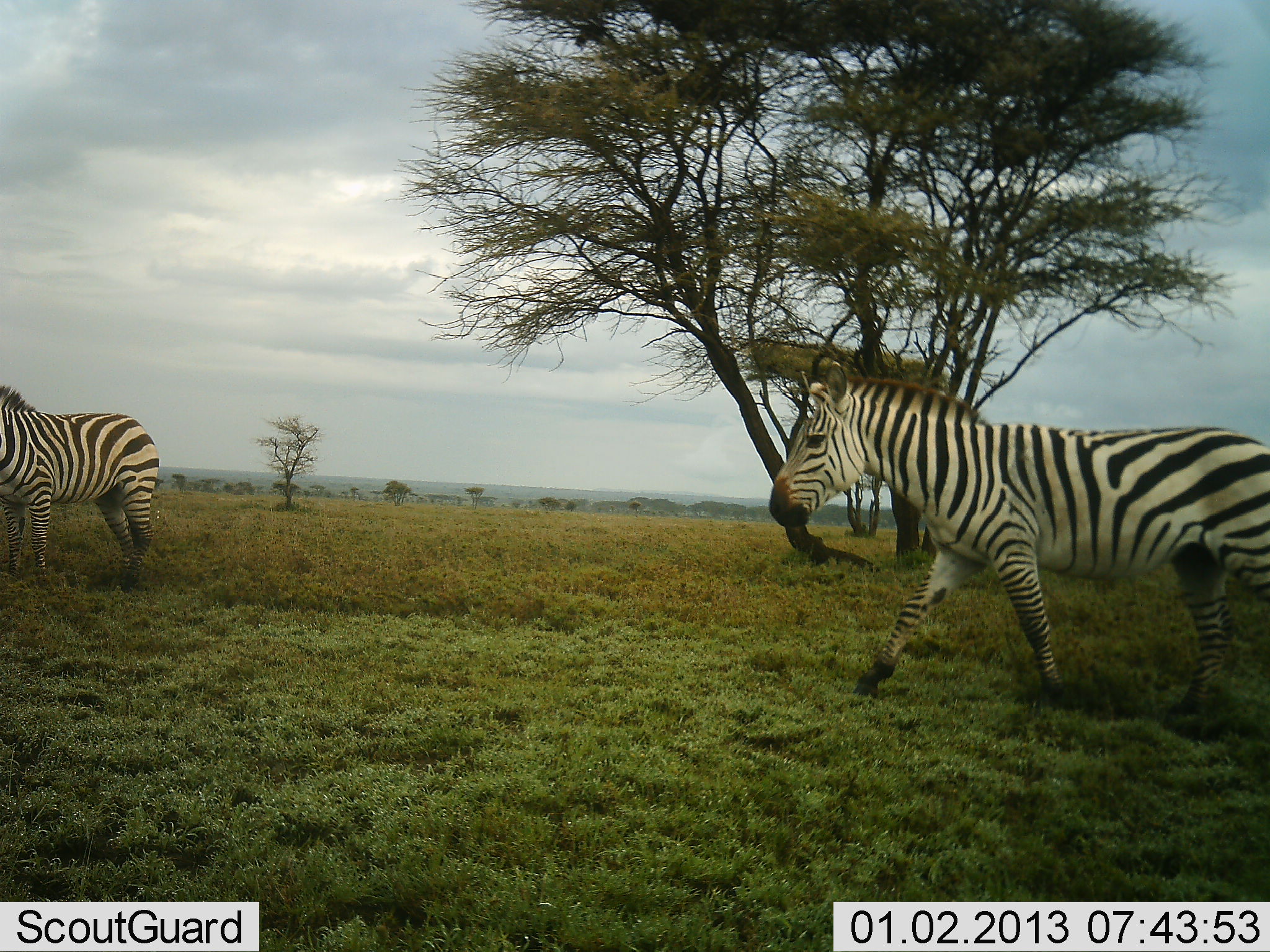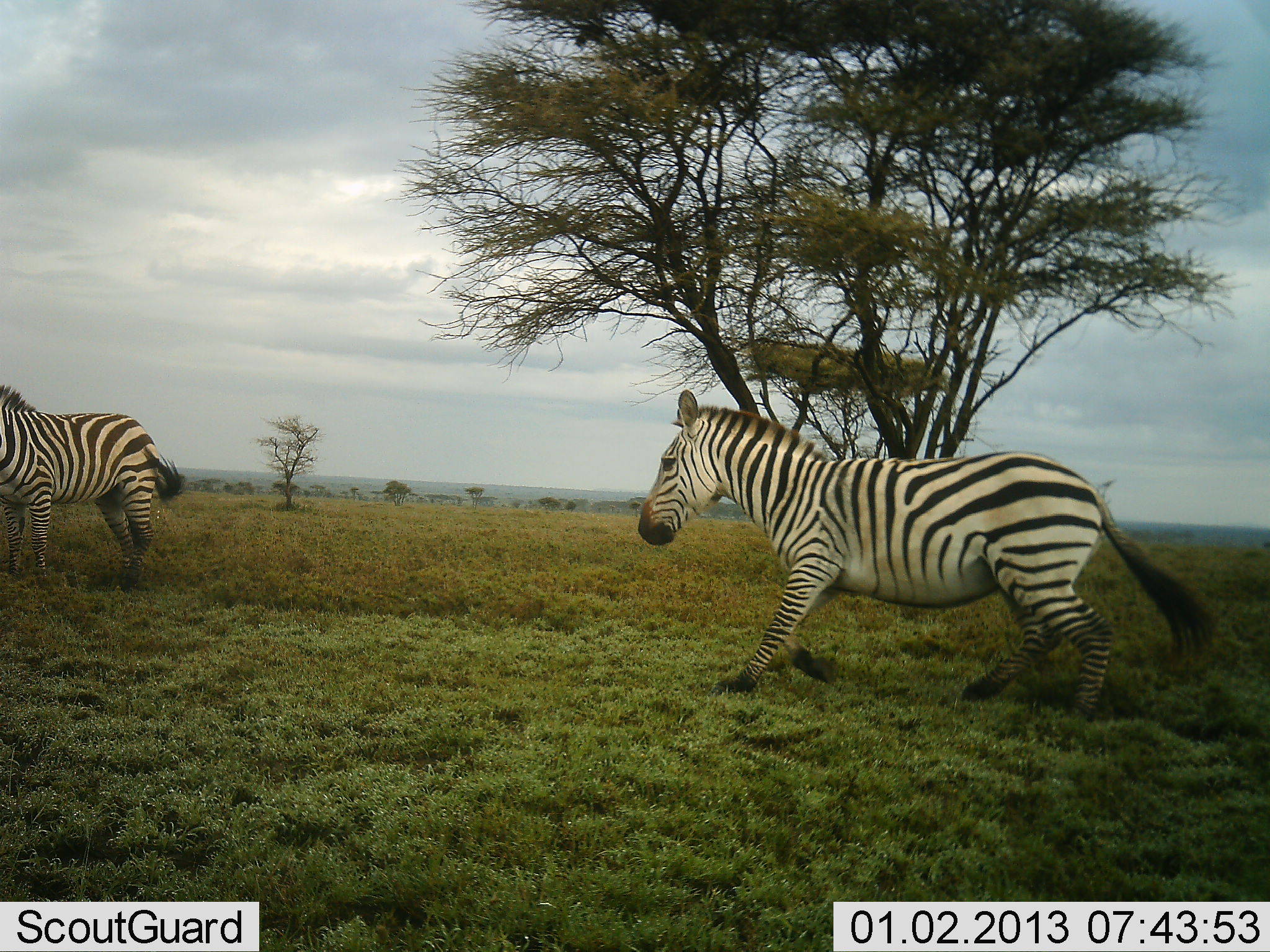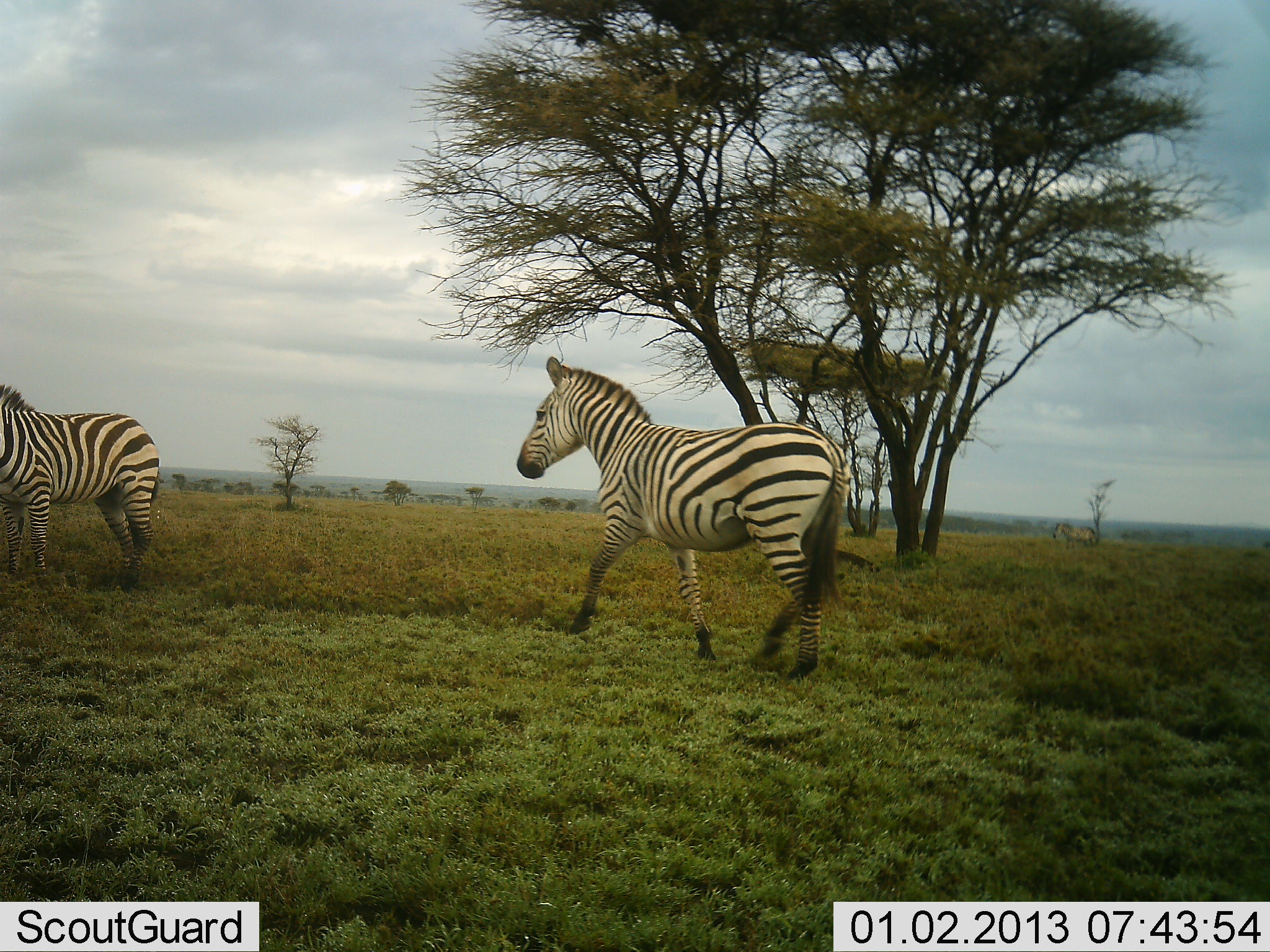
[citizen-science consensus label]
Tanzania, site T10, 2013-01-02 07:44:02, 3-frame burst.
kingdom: Animalia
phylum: Chordata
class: Mammalia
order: Perissodactyla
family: Equidae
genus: Equus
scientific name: Equus quagga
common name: plains zebra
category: zebra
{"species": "zebra (plains zebra) (Equus quagga)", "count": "2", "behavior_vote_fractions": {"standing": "80%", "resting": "0%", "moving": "100%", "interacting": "0%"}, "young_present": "0%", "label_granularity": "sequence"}